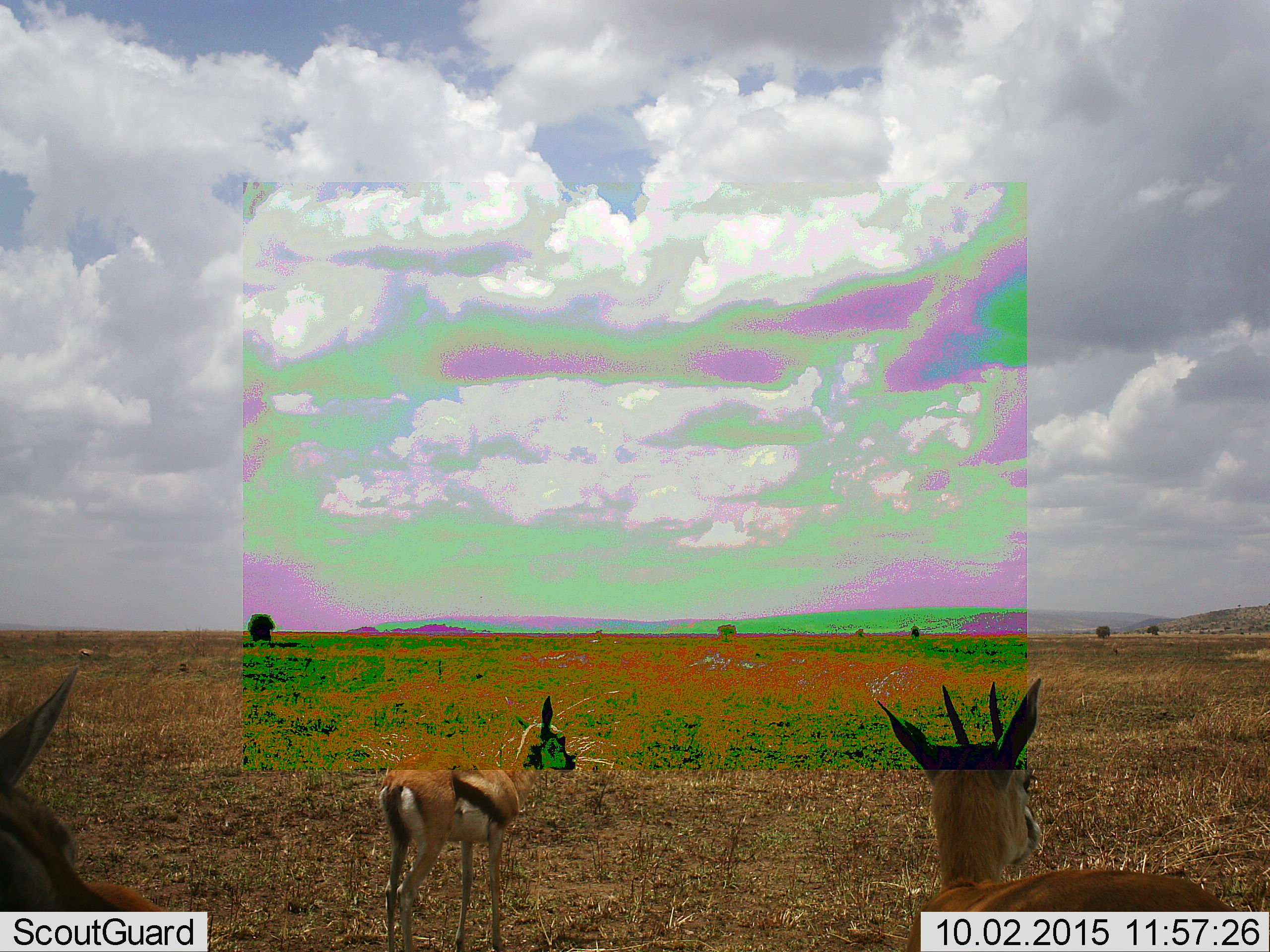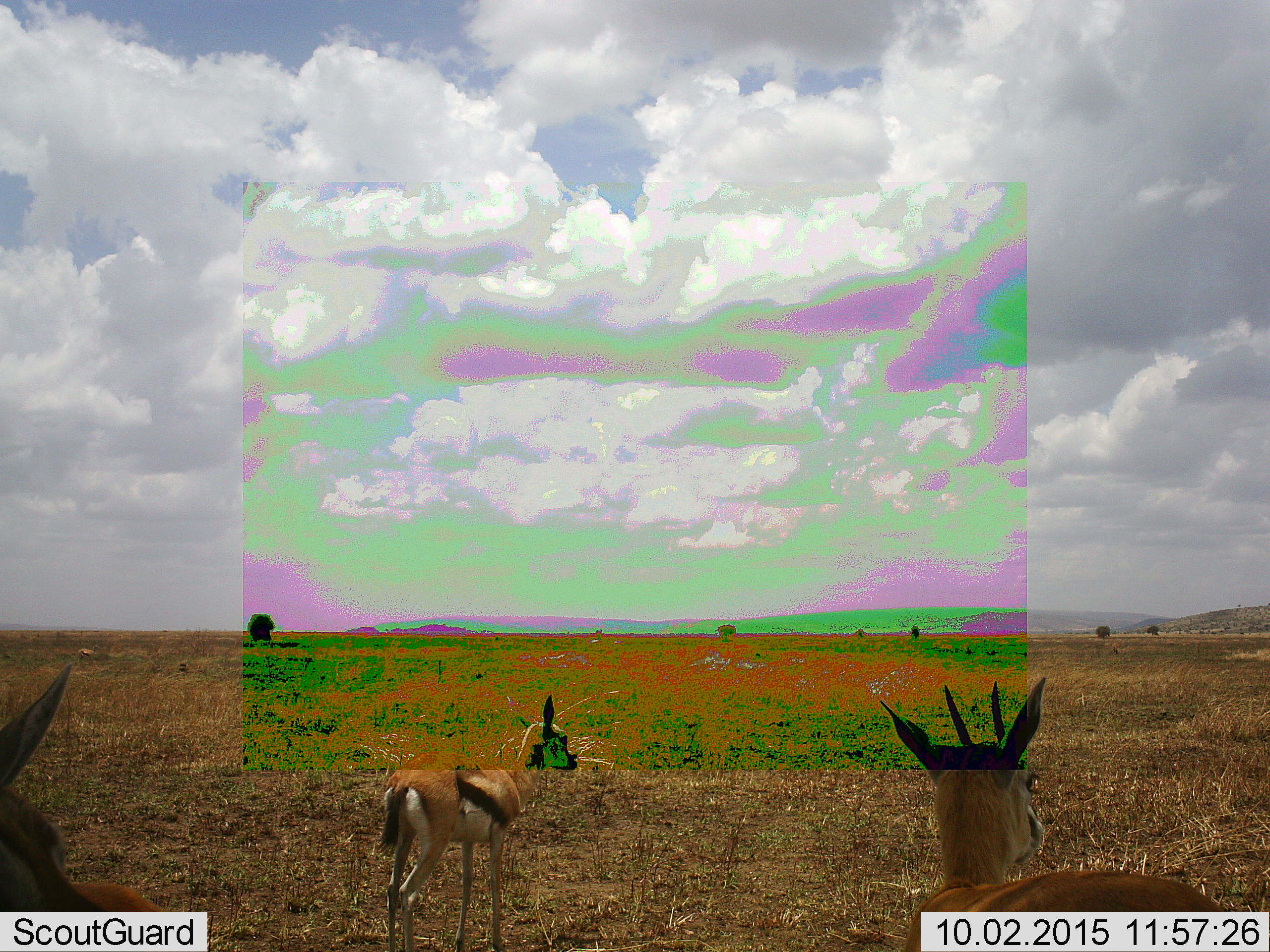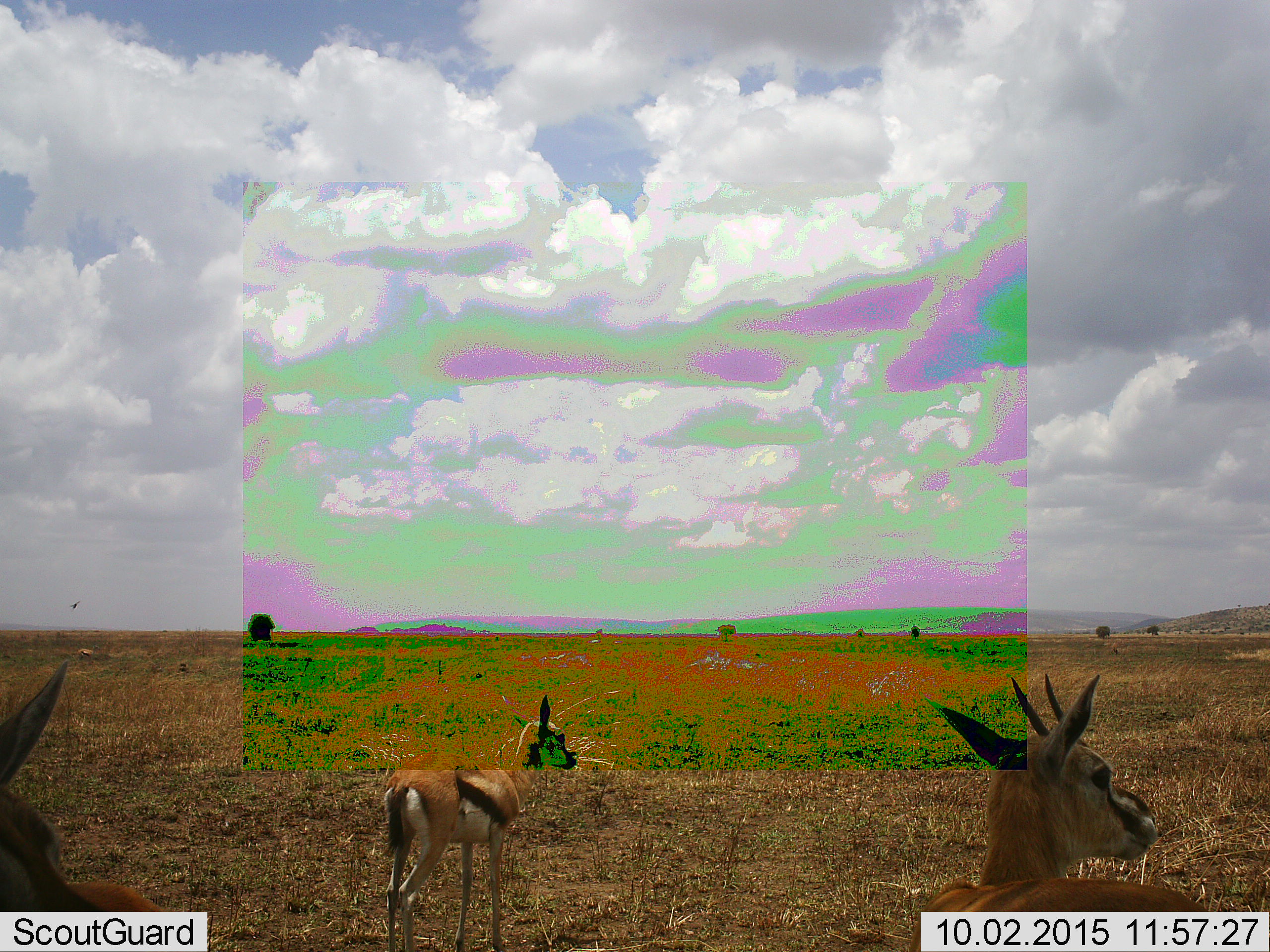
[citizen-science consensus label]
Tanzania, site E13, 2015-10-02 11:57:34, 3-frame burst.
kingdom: Animalia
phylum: Chordata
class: Mammalia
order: Artiodactyla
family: Bovidae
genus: Eudorcas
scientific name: Eudorcas thomsonii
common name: thomson's gazelle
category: gazellethomsons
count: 3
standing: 94%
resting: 0%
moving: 12%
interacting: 0%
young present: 41%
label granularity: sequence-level